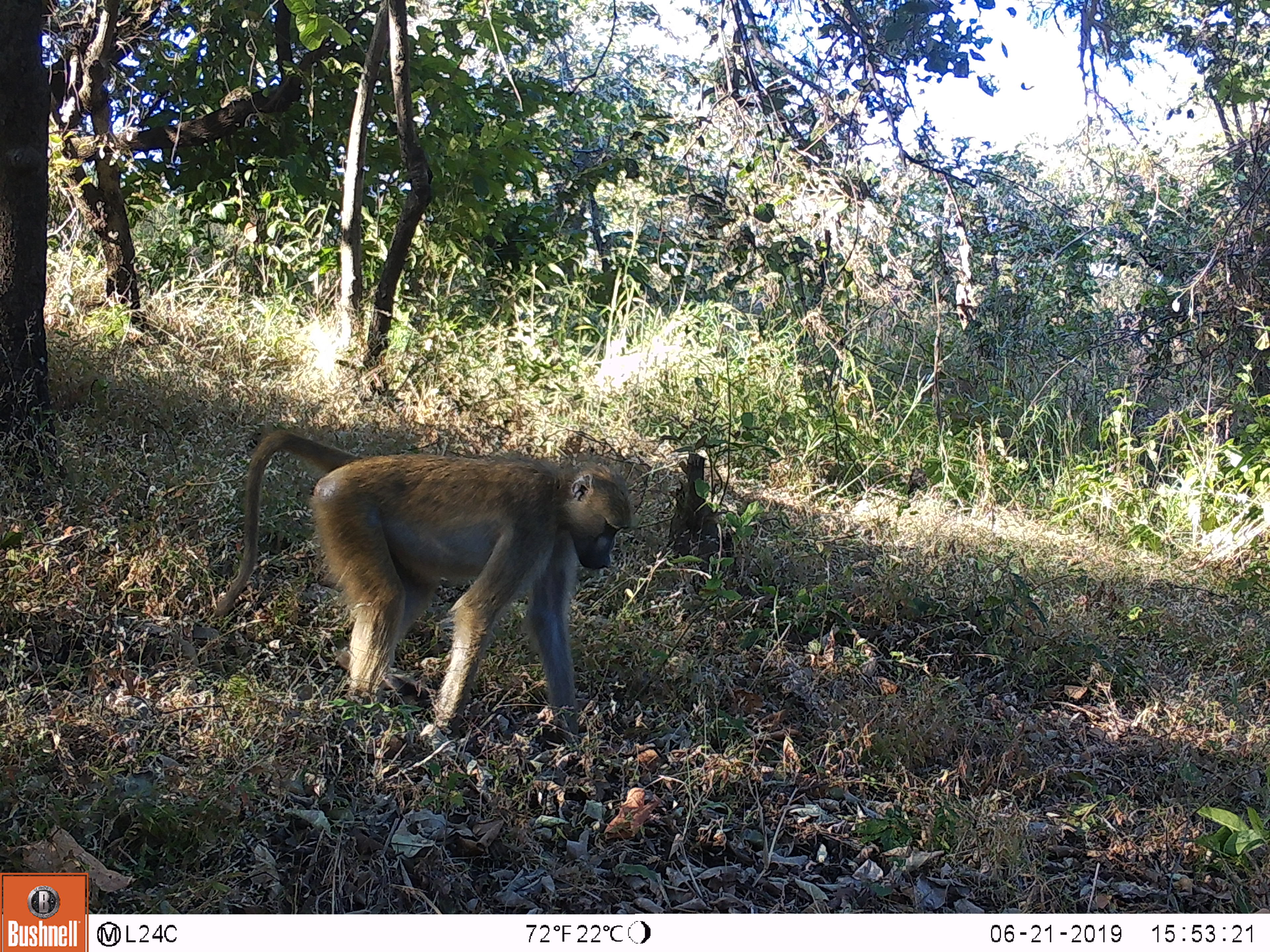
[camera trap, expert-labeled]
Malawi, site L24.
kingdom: Animalia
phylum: Chordata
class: Mammalia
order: Primates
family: Cercopithecidae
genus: Papio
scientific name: Papio cynocephalus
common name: yellow baboon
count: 1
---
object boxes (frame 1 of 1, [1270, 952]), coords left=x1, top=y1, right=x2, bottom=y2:
yellow baboon: left=189, top=407, right=639, bottom=756